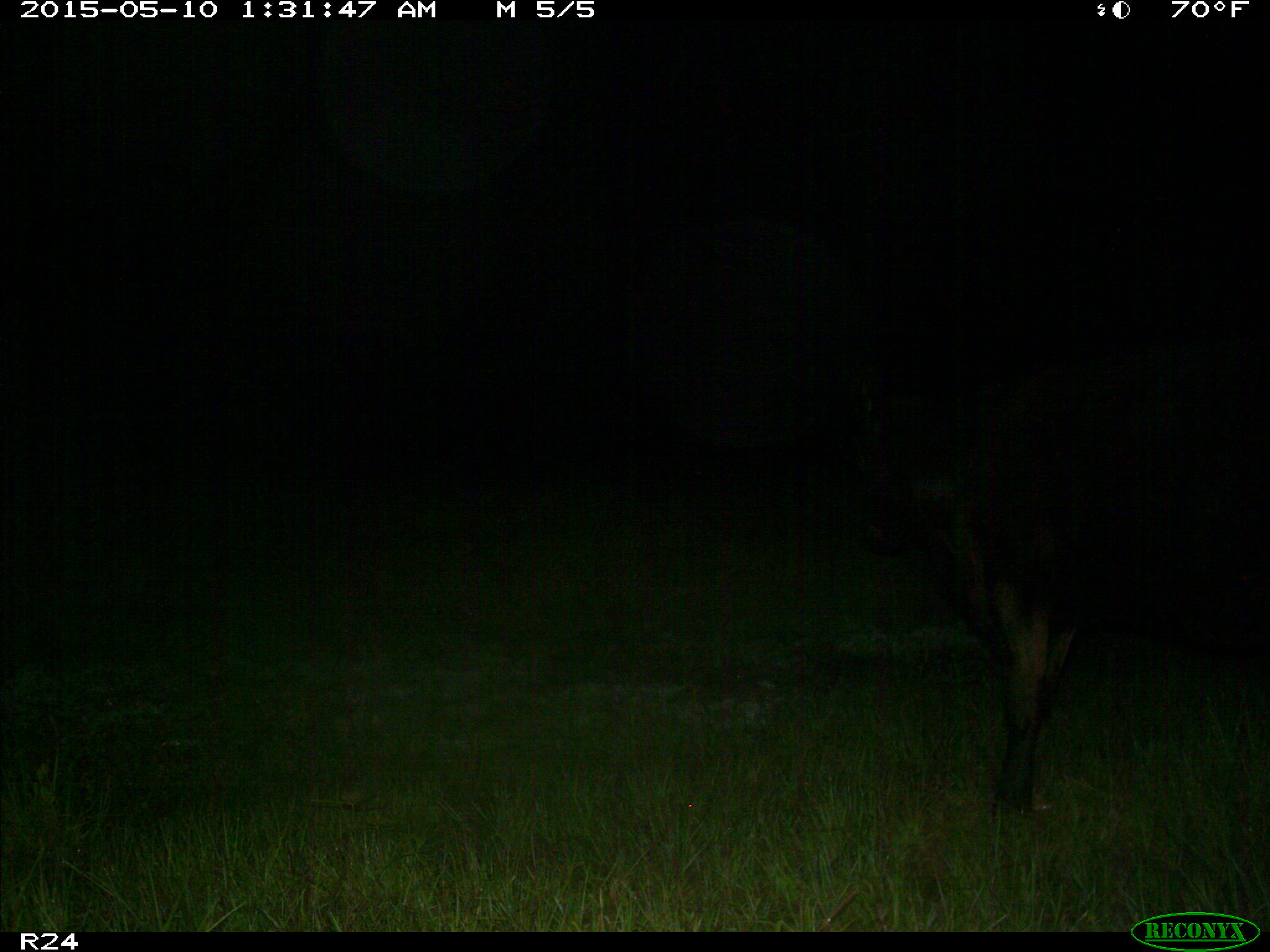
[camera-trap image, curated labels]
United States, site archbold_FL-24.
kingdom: Animalia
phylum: Chordata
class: Mammalia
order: Artiodactyla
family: Bovidae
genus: Bos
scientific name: Bos taurus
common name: domestic cow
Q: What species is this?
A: Bos taurus (domestic cow).